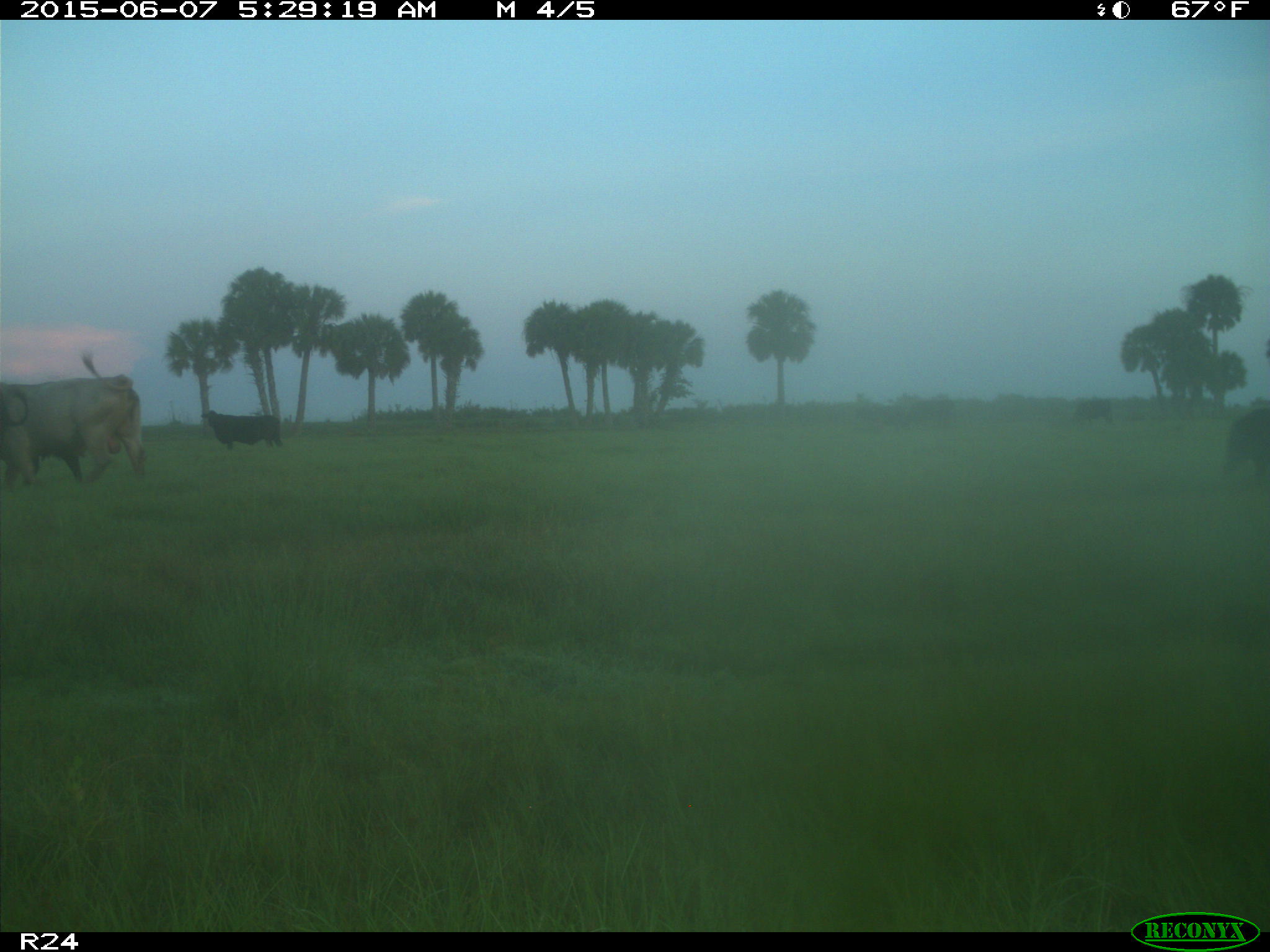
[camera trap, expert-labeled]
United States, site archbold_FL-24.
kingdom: Animalia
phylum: Chordata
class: Mammalia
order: Artiodactyla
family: Bovidae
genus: Bos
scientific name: Bos taurus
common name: domestic cow